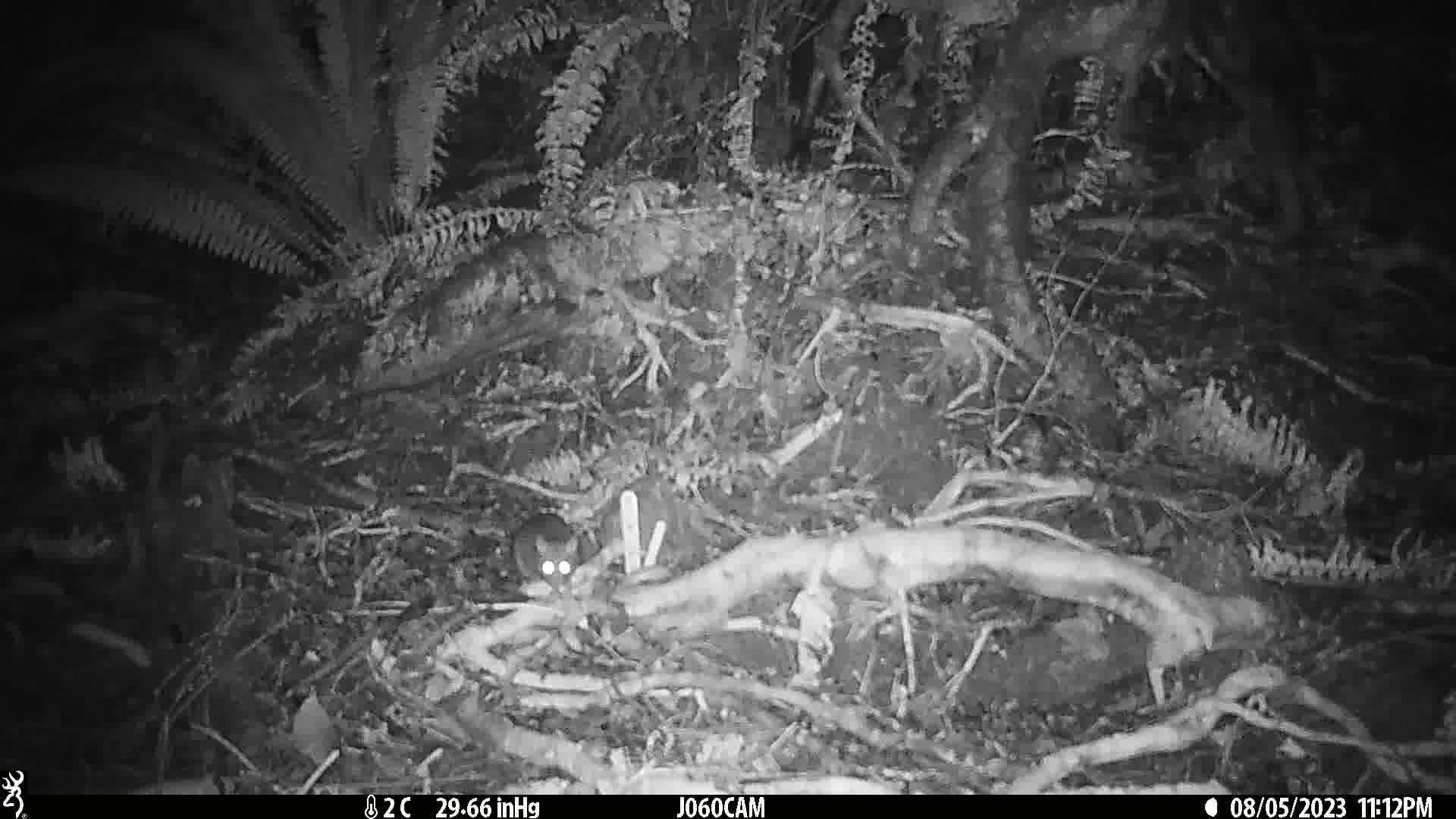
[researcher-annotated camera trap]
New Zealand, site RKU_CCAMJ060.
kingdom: Animalia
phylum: Chordata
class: Mammalia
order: Rodentia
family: Muridae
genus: Rattus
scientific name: Rattus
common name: rat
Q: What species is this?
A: Rat (Rattus).